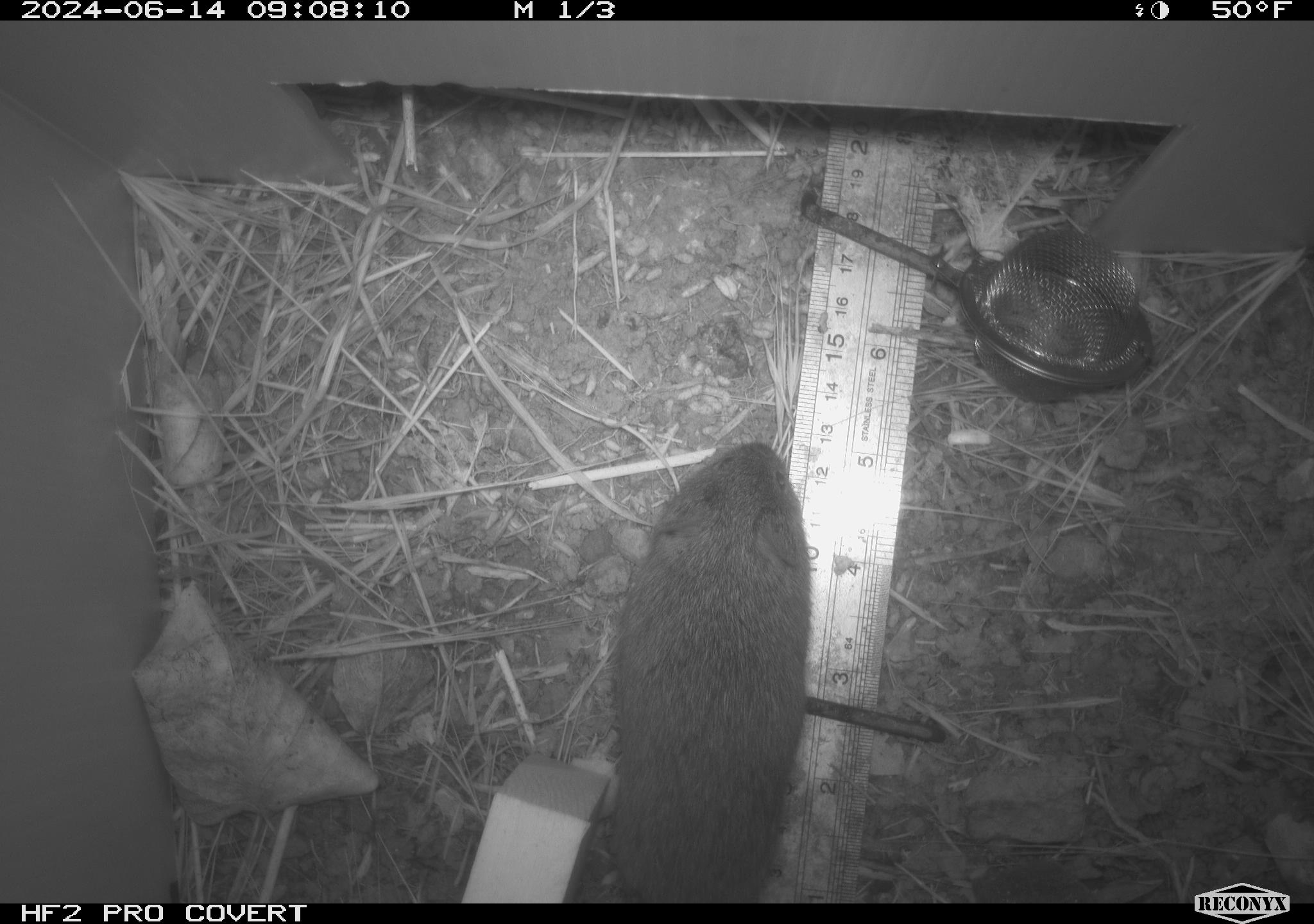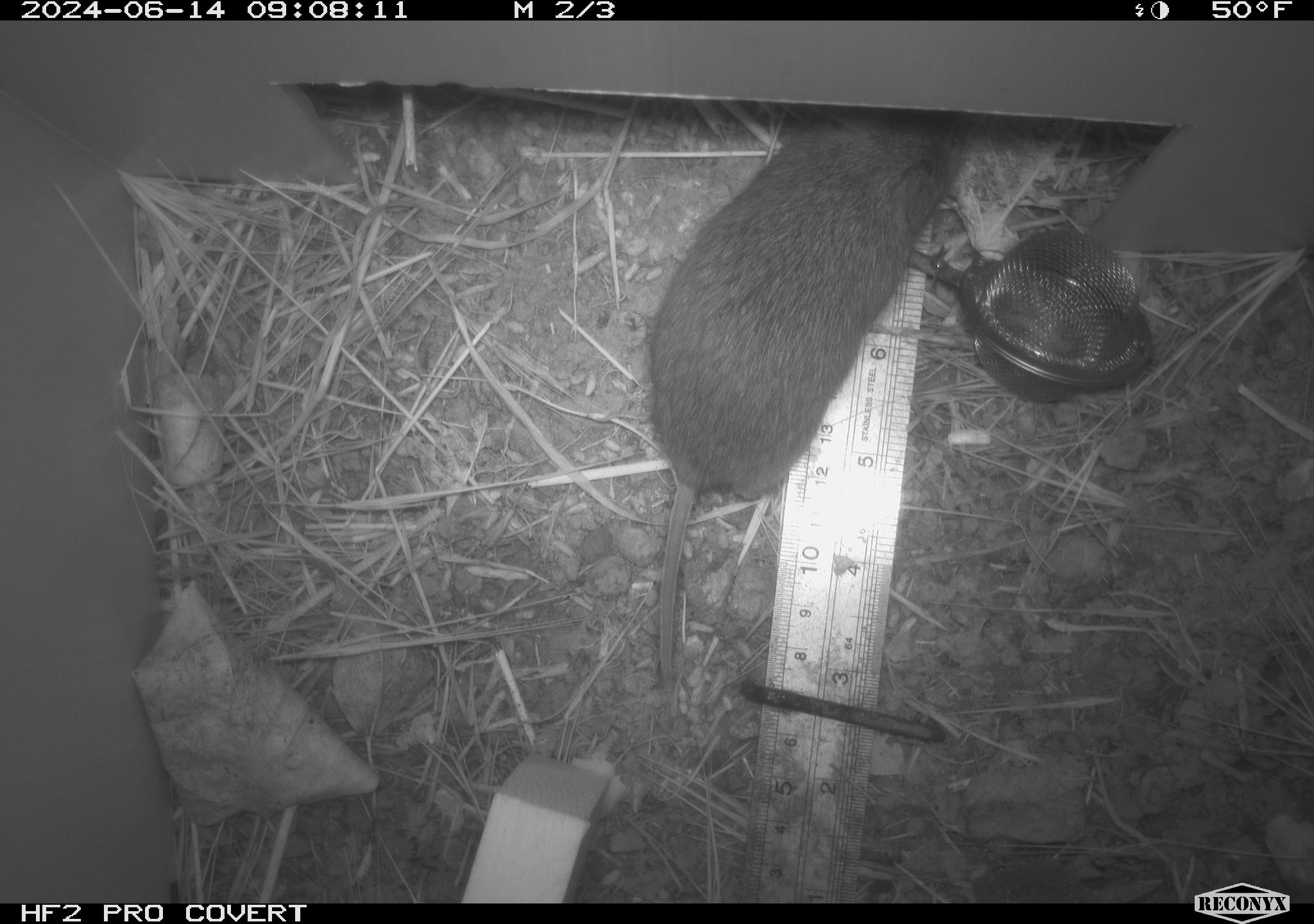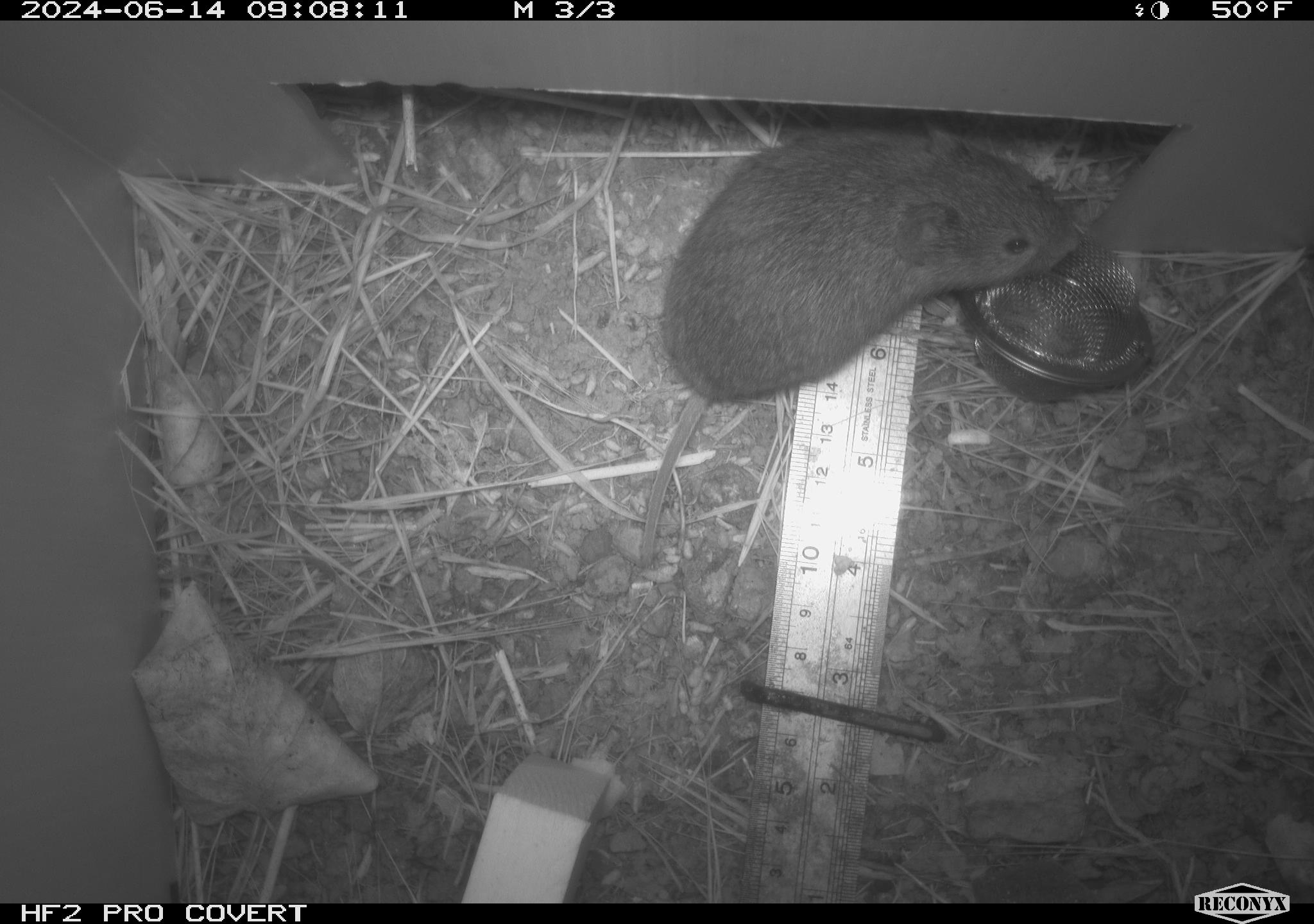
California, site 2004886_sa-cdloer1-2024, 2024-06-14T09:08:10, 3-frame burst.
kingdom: Animalia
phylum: Chordata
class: Mammalia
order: Rodentia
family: Cricetidae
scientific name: Arvicolinae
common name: voles, lemmings, and muskrats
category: arvicolinae subfamily